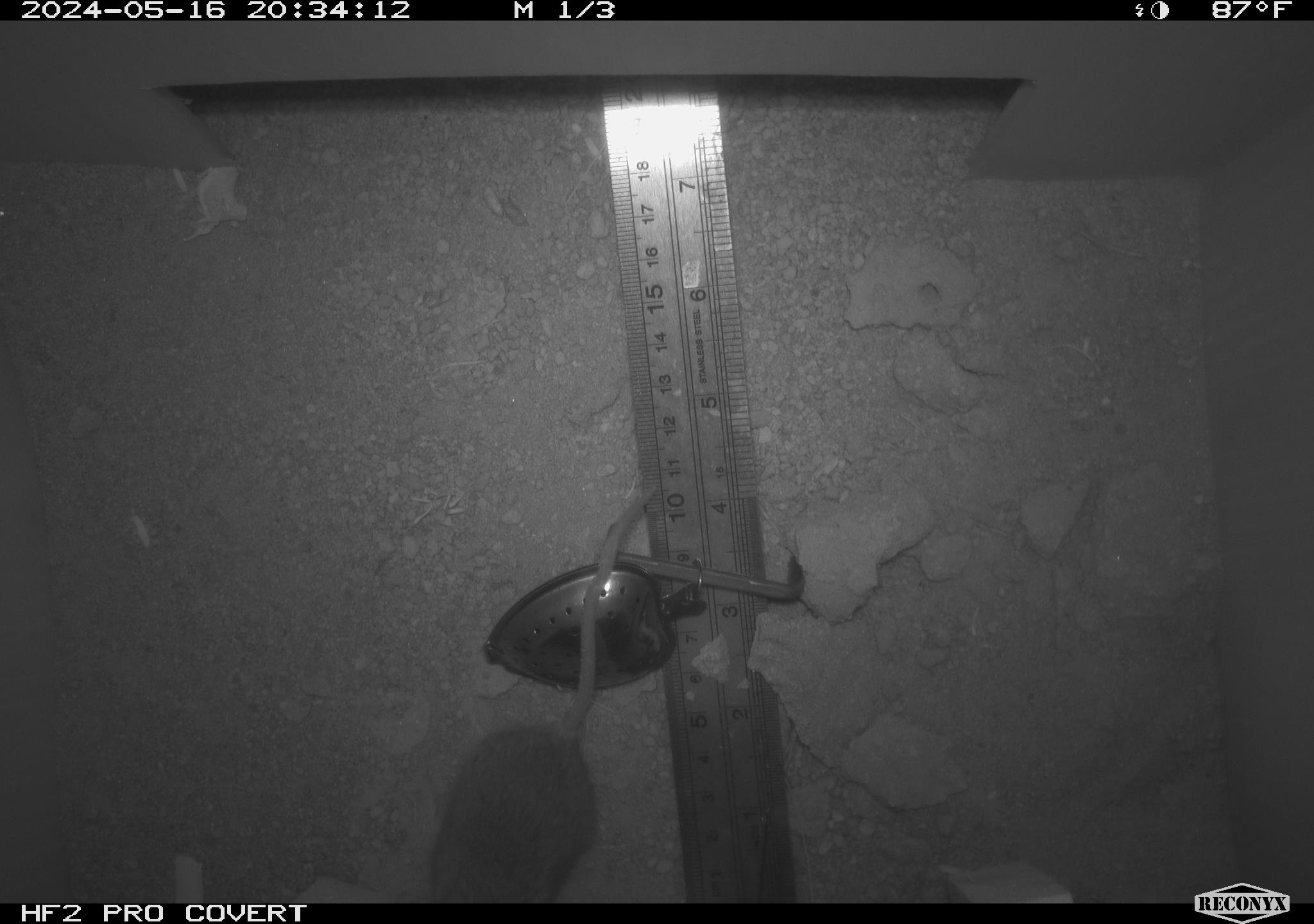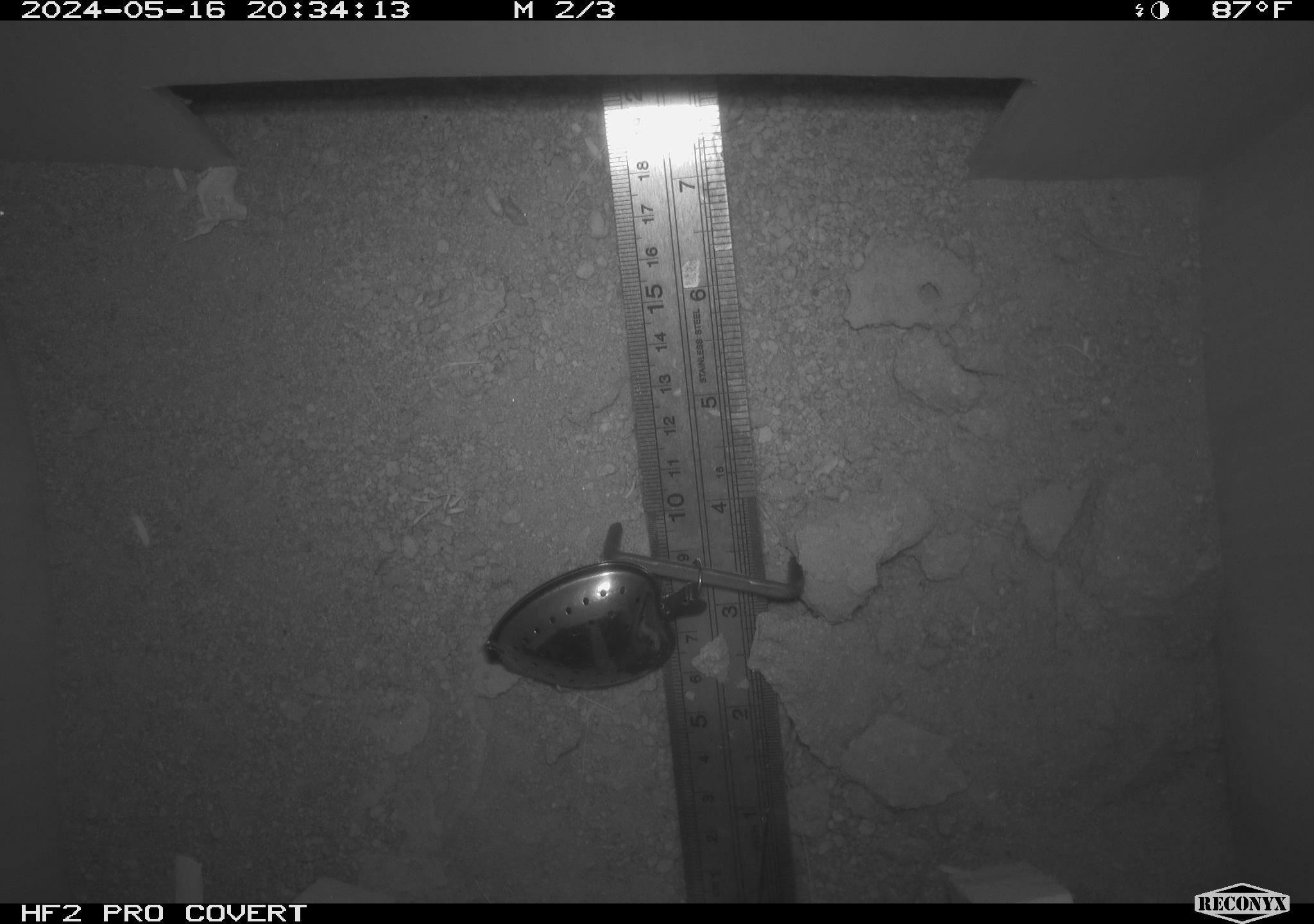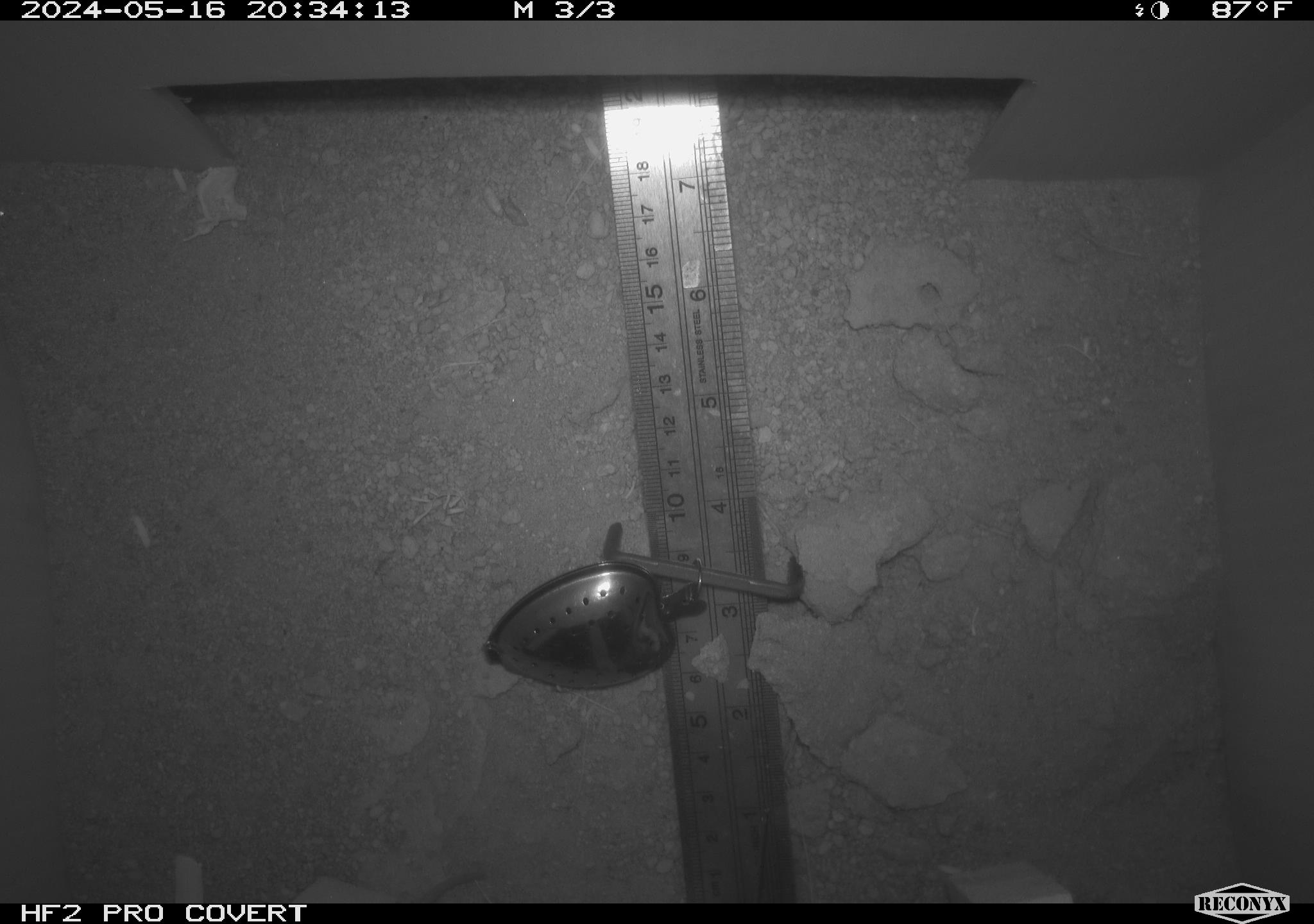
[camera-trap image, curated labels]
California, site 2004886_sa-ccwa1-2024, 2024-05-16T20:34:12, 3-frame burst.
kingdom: Animalia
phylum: Chordata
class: Mammalia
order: Rodentia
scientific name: Rodentia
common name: mouse species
Mouse species (Rodentia).